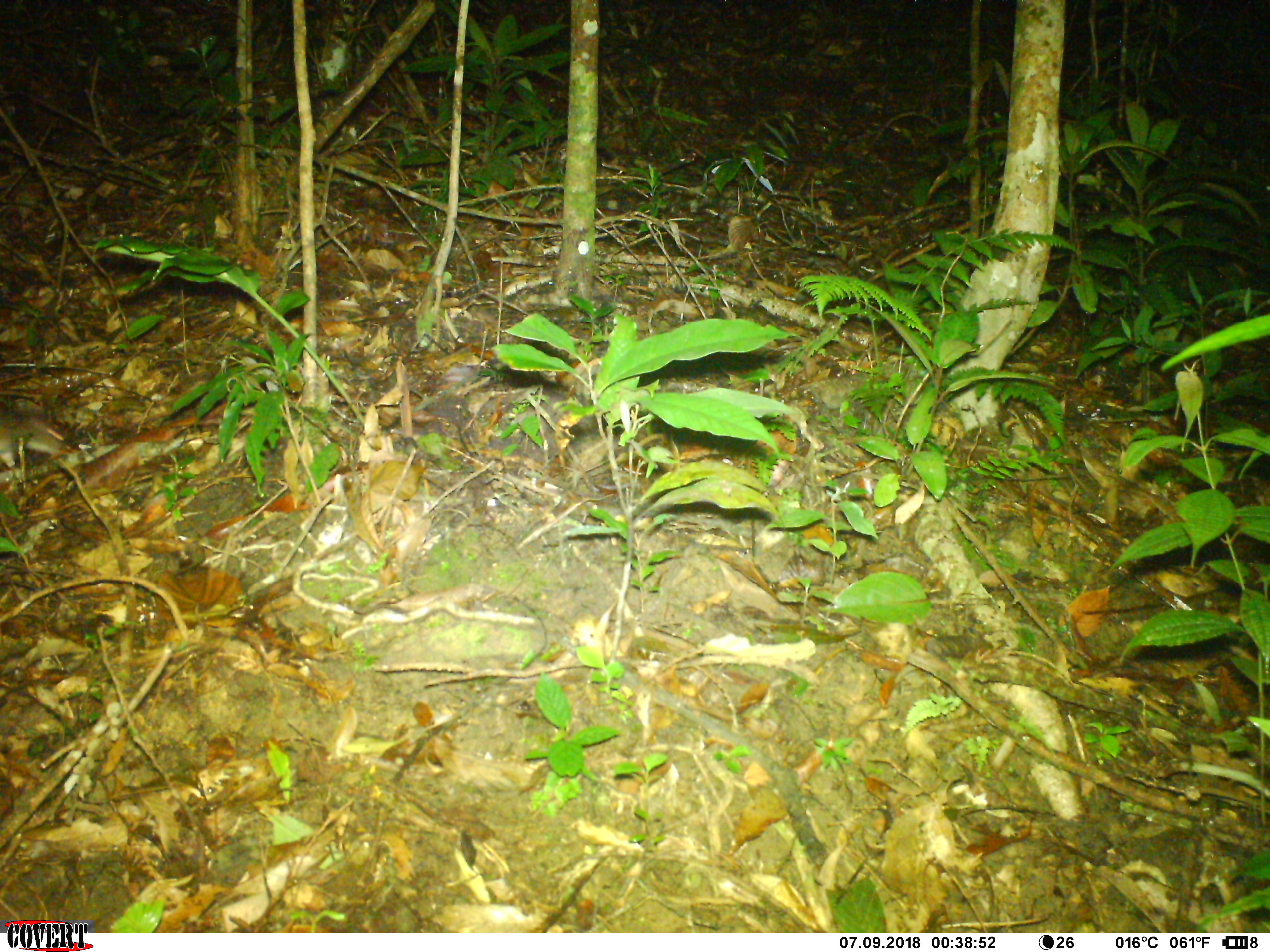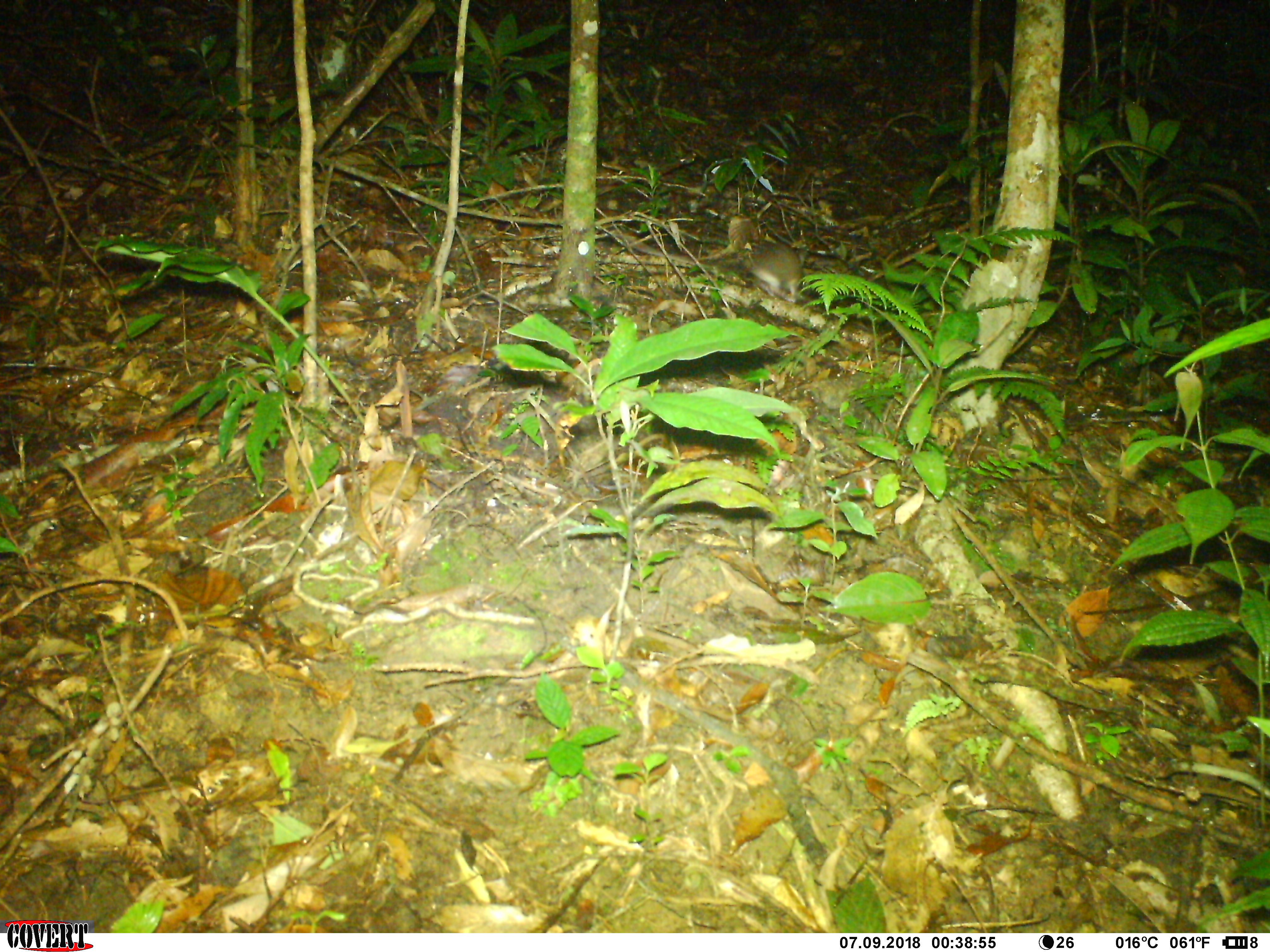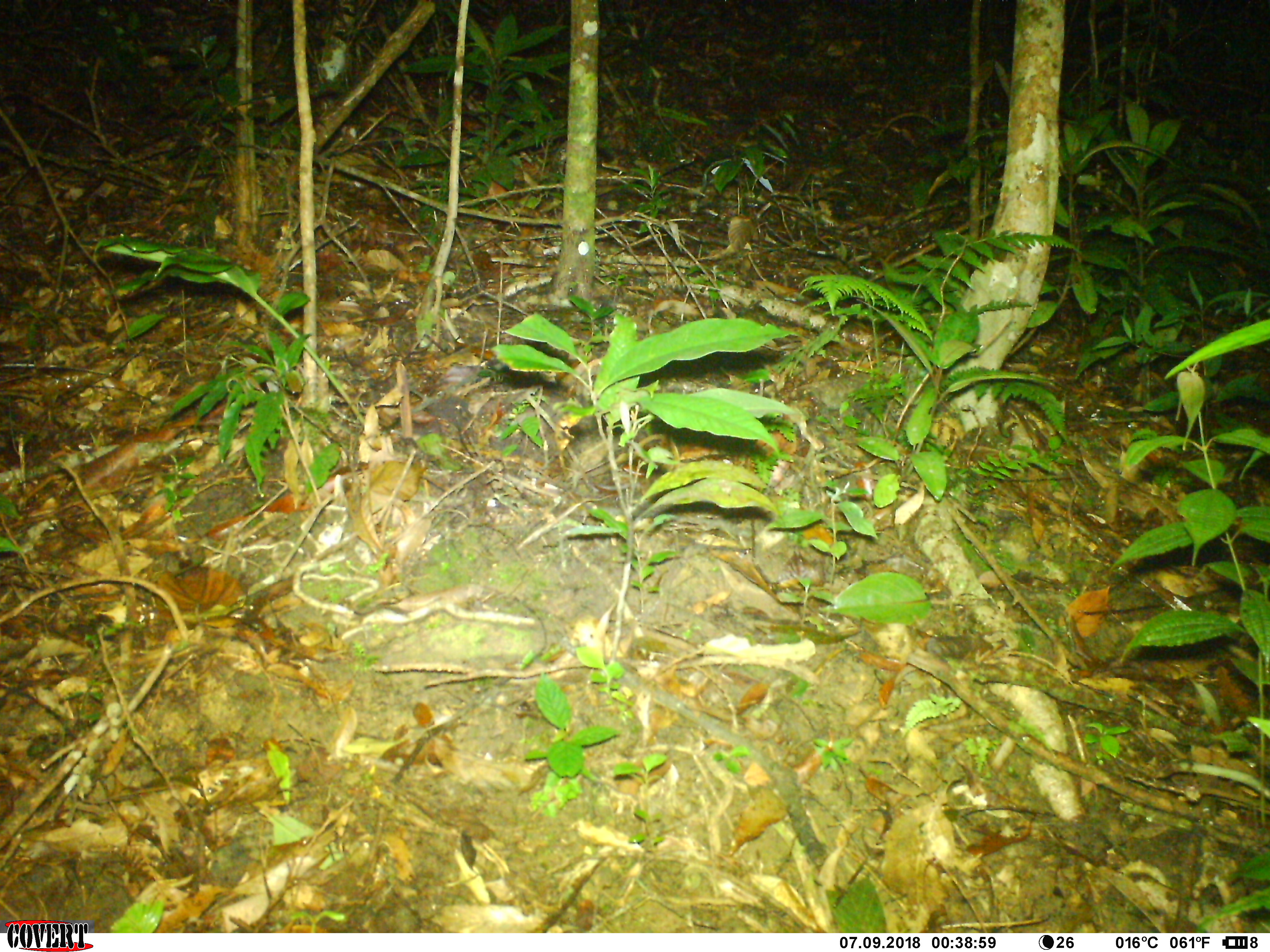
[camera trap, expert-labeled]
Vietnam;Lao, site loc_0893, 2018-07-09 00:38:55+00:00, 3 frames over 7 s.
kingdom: Animalia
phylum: Chordata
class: Mammalia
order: Rodentia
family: Muridae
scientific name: Muridae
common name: old-world mice and rats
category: unidentified murid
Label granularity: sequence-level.